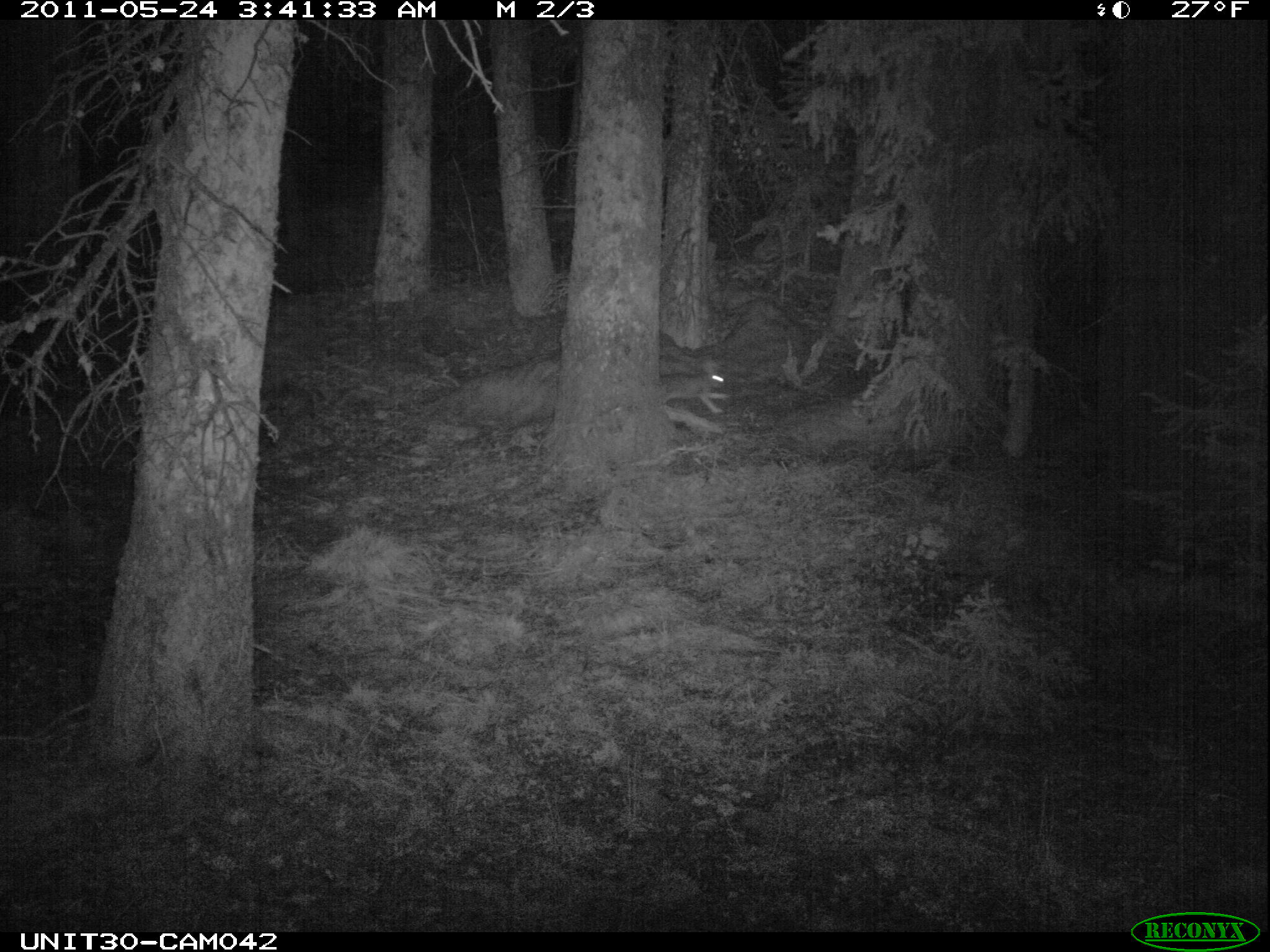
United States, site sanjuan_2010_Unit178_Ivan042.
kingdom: Animalia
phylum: Chordata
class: Mammalia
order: Lagomorpha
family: Leporidae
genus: Lepus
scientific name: Lepus americanus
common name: snowshoe hare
Lepus americanus (snowshoe hare).